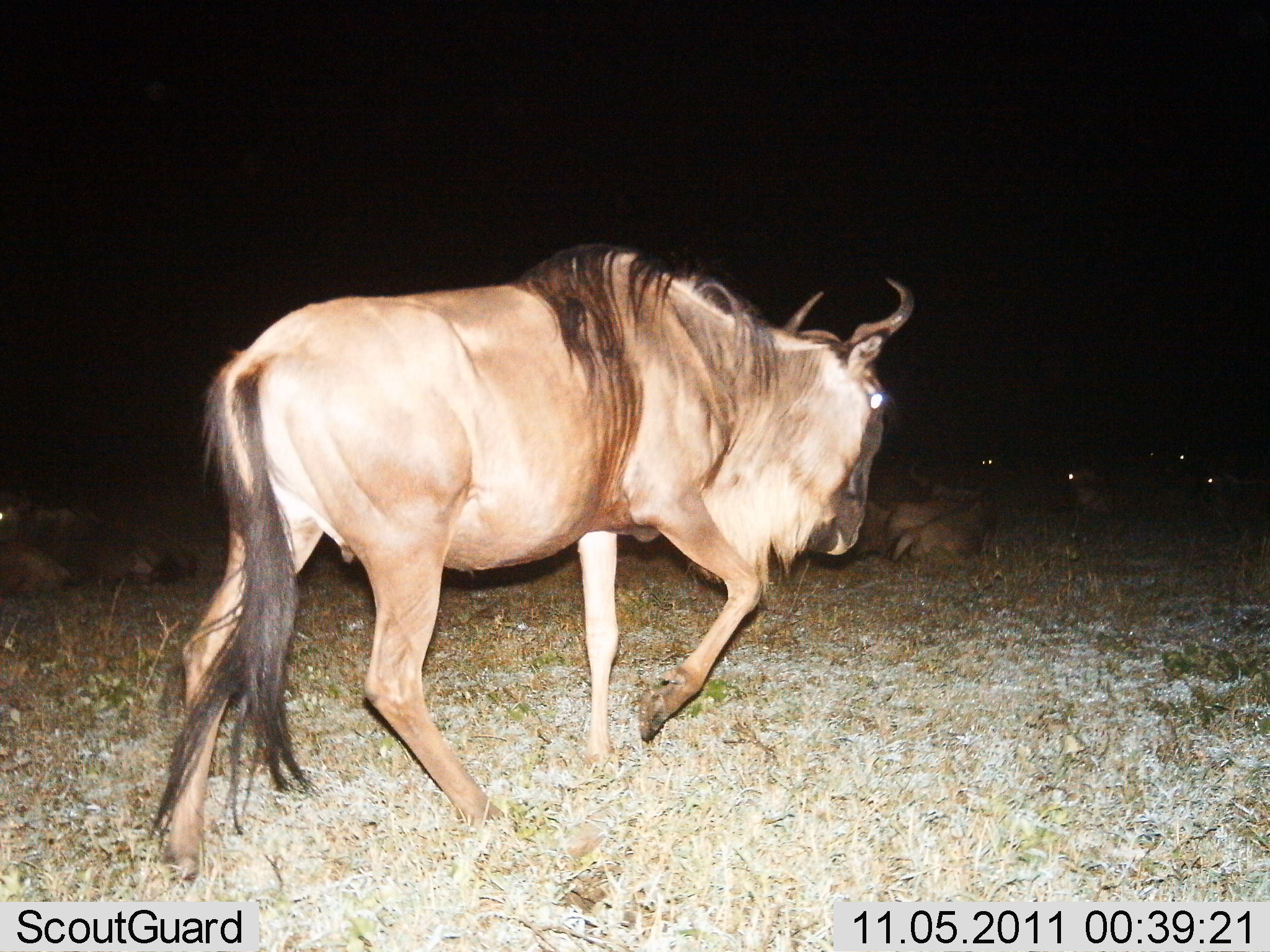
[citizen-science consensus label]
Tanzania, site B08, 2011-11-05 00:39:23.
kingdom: Animalia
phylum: Chordata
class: Mammalia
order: Artiodactyla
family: Bovidae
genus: Connochaetes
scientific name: Connochaetes taurinus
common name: blue wildebeest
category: wildebeest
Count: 8.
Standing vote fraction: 20%.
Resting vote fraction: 60%.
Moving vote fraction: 80%.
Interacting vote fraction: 0%.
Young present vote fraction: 0%.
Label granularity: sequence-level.